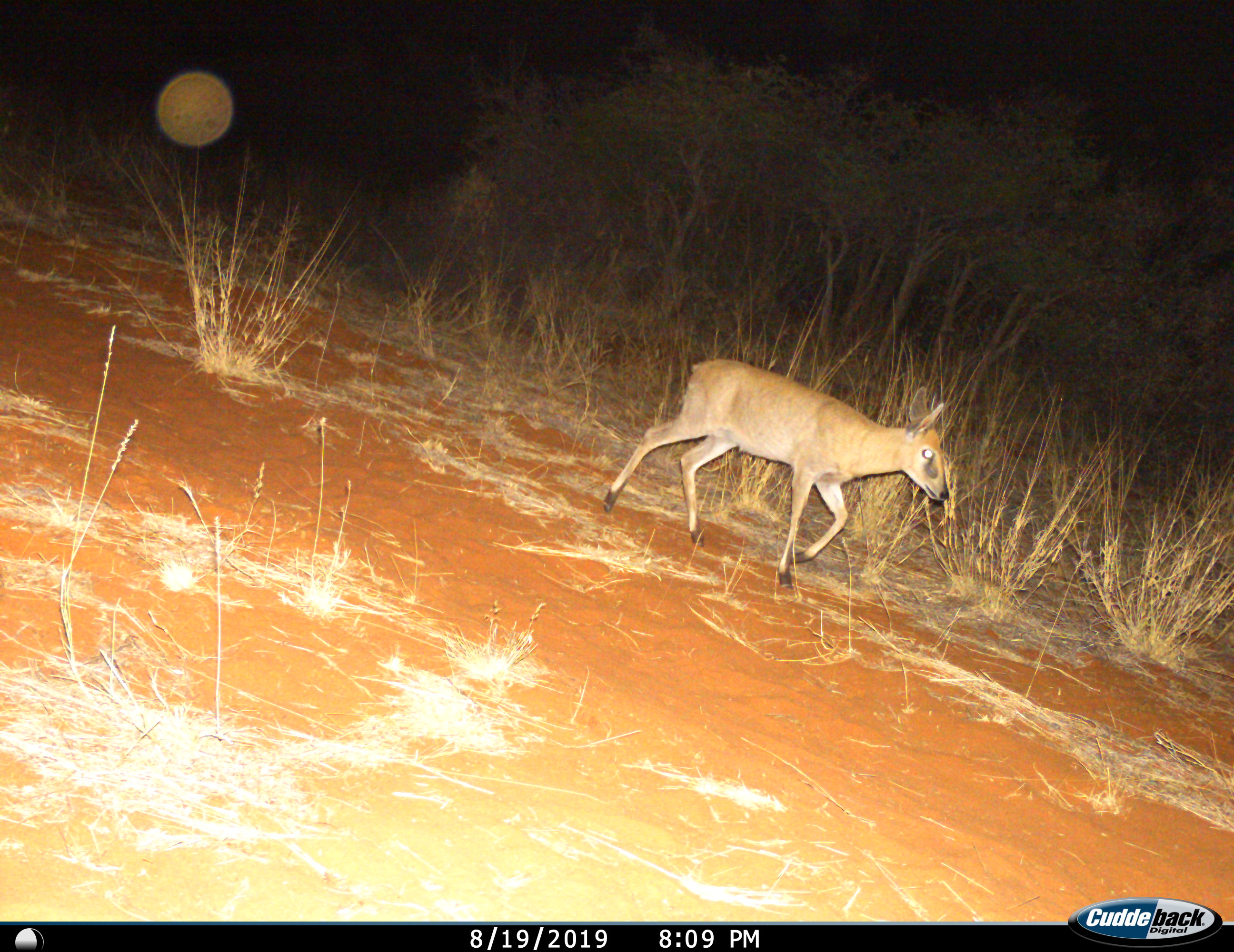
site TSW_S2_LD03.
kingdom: Animalia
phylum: Chordata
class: Mammalia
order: Artiodactyla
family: Bovidae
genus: Sylvicapra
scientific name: Sylvicapra grimmia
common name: common duiker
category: duikercommongrey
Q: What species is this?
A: Duikercommongrey (common duiker) (Sylvicapra grimmia).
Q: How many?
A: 1.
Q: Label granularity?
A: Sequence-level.